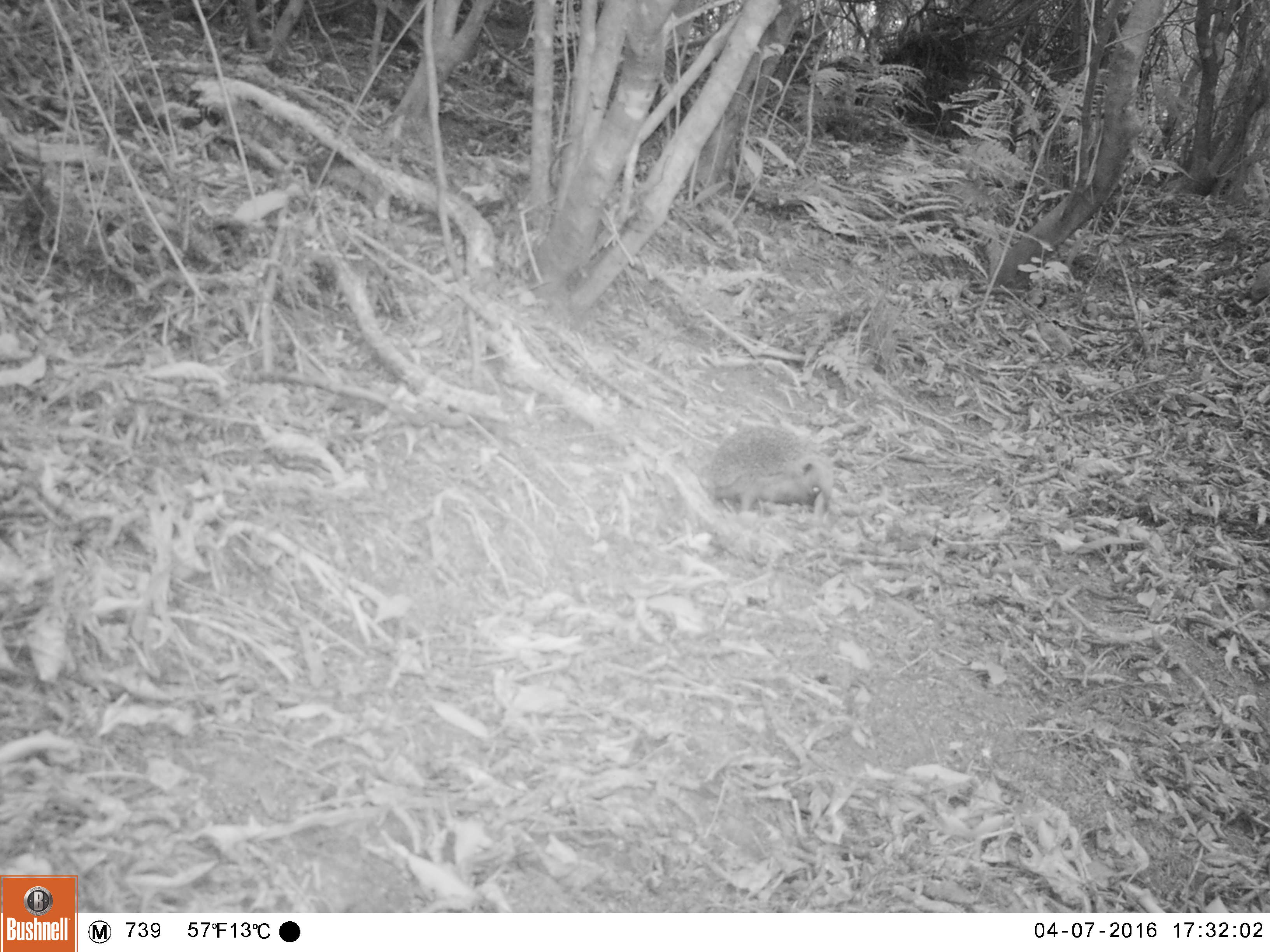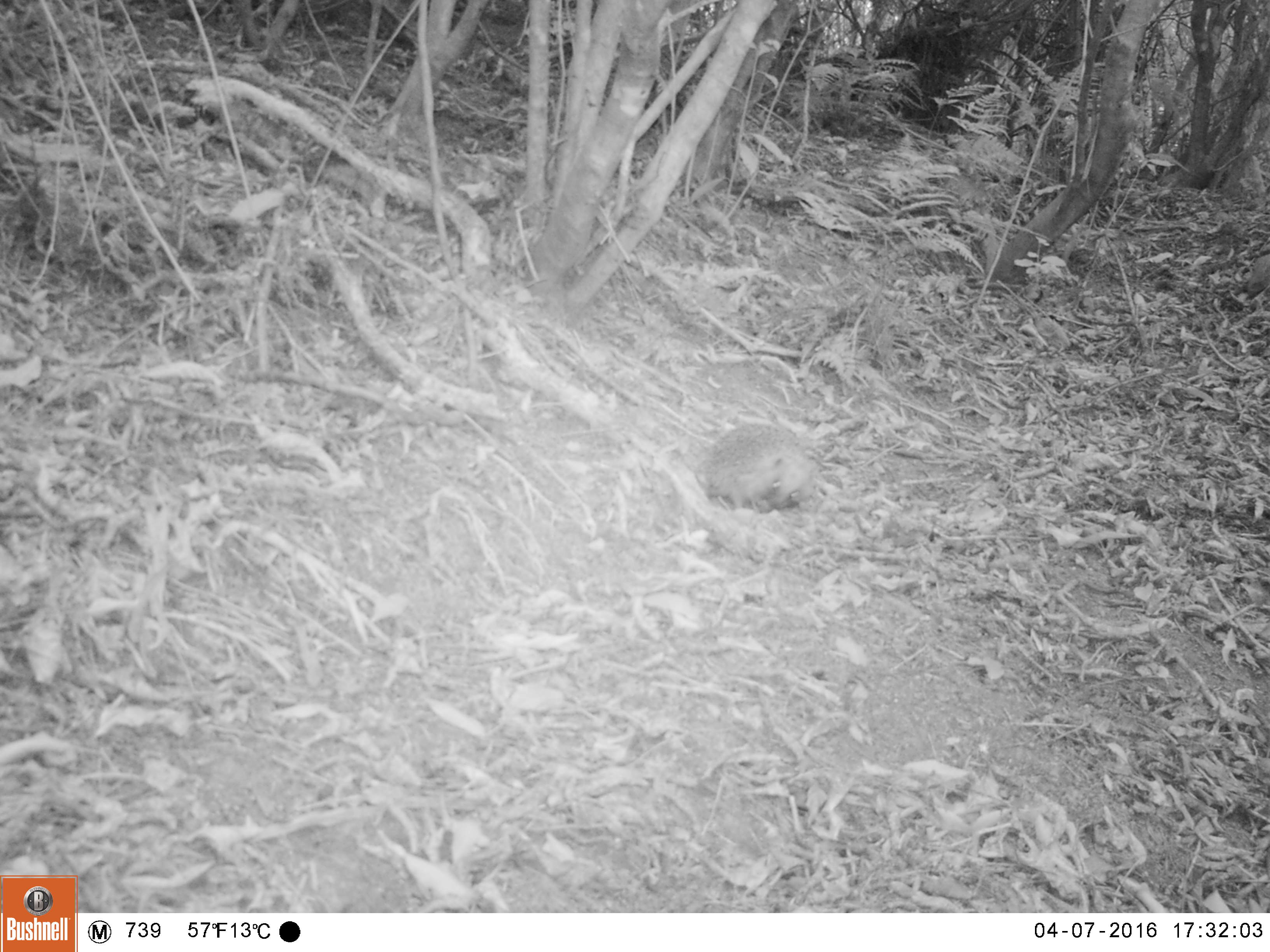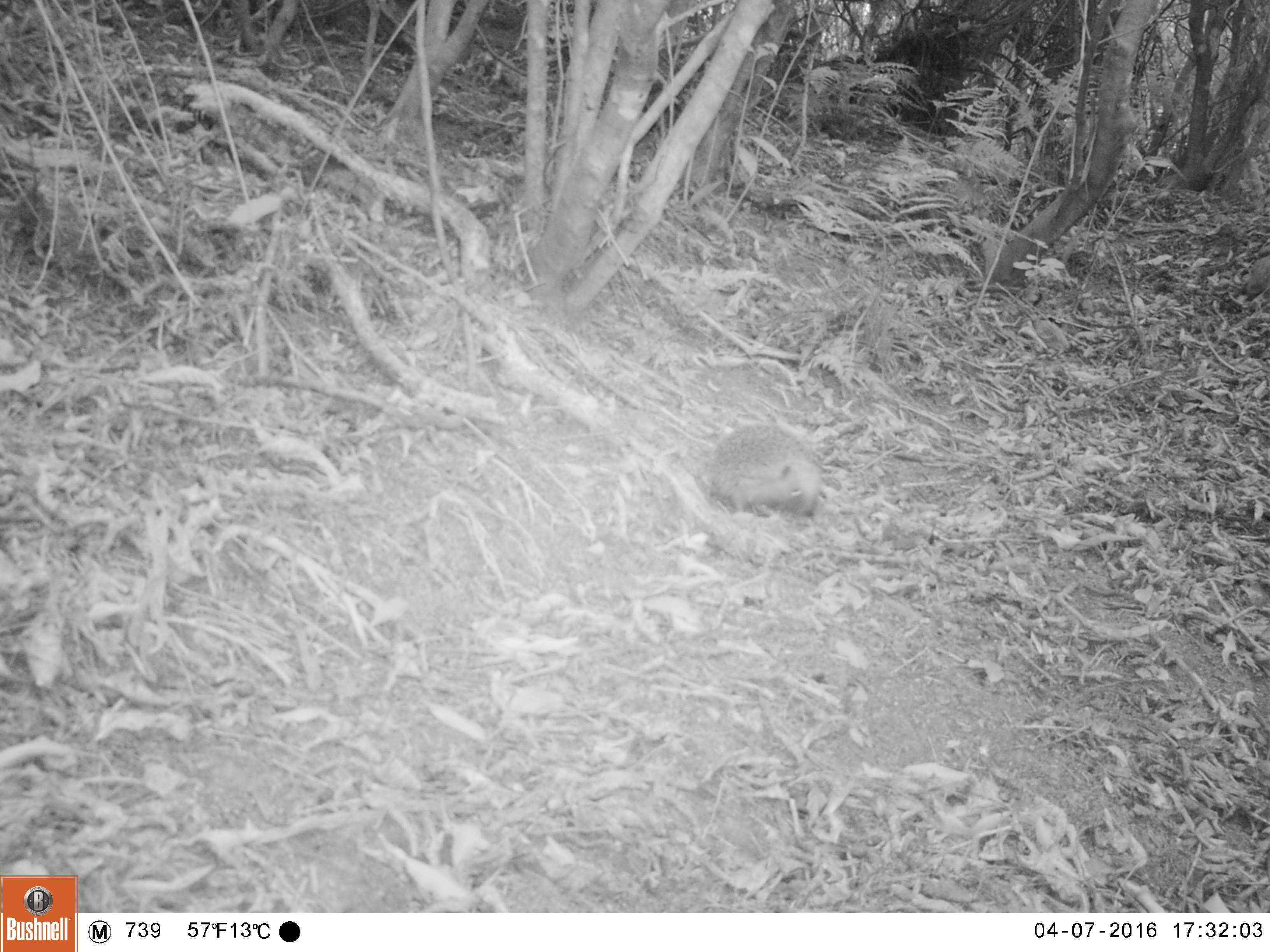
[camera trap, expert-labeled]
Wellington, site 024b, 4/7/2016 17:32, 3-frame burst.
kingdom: Animalia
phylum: Chordata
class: Mammalia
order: Eulipotyphla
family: Erinaceidae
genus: Erinaceus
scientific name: Erinaceus europaeus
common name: hedgehog